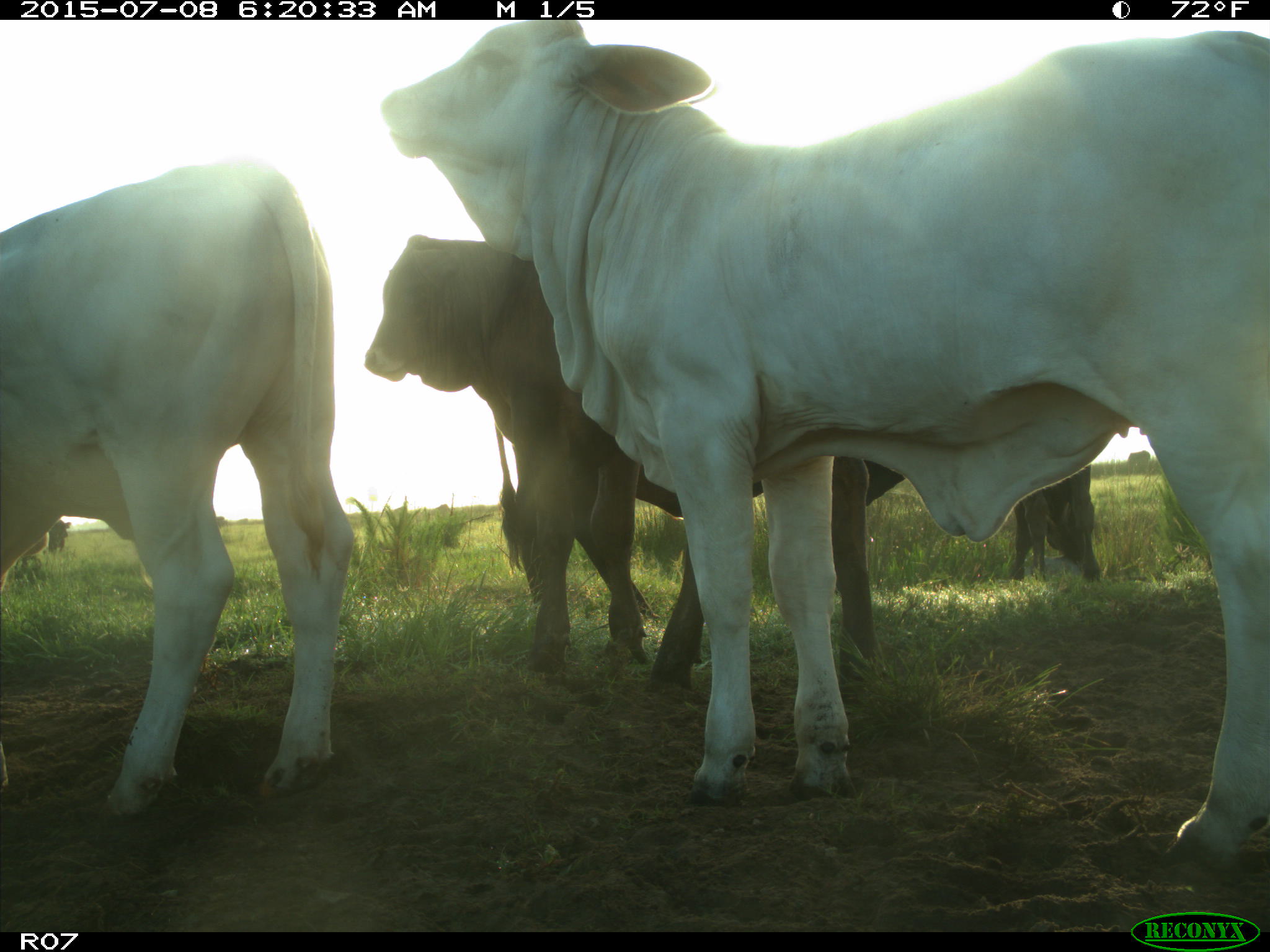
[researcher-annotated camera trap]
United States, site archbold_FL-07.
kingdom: Animalia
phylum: Chordata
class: Mammalia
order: Artiodactyla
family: Bovidae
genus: Bos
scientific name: Bos taurus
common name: domestic cow